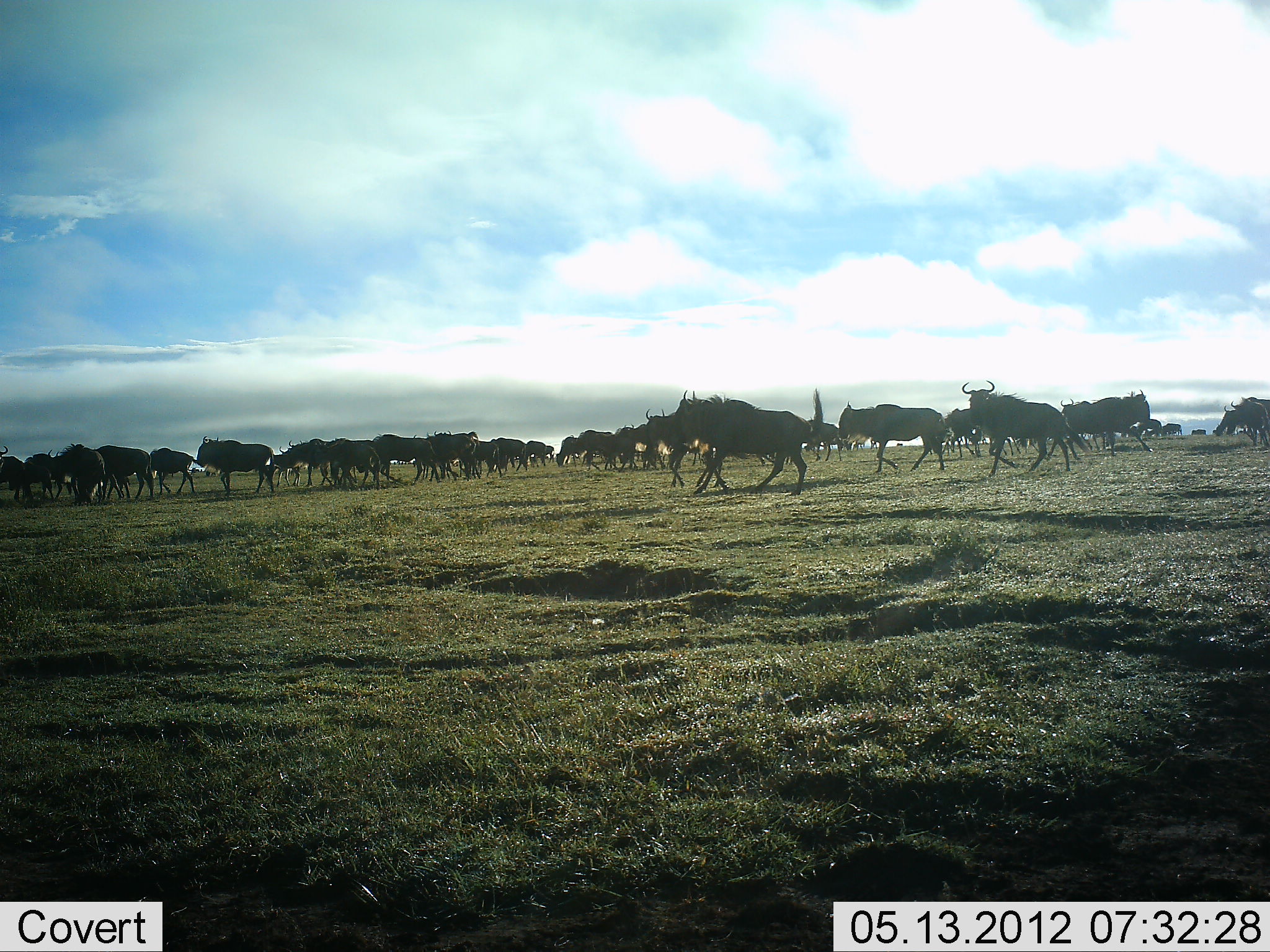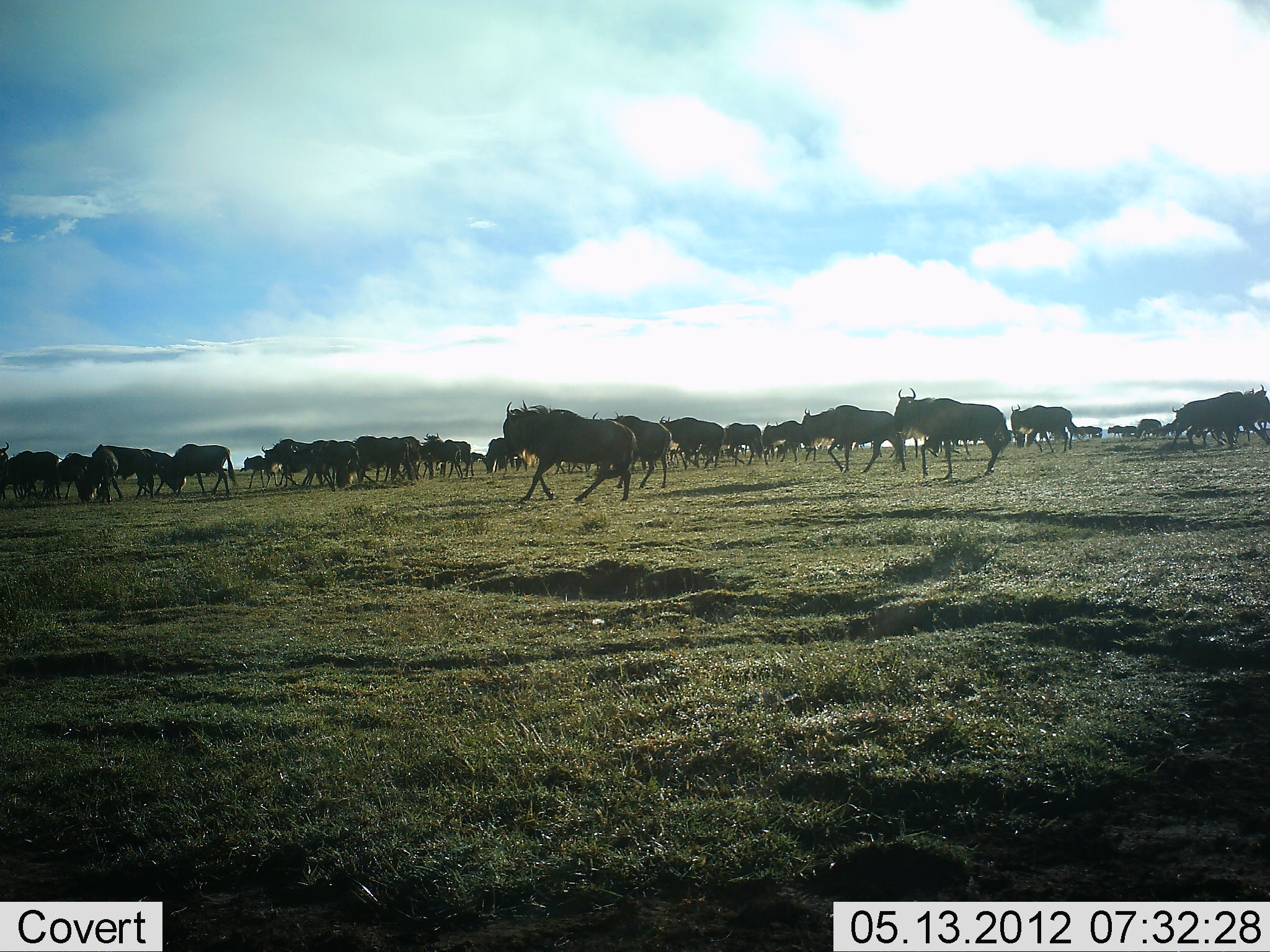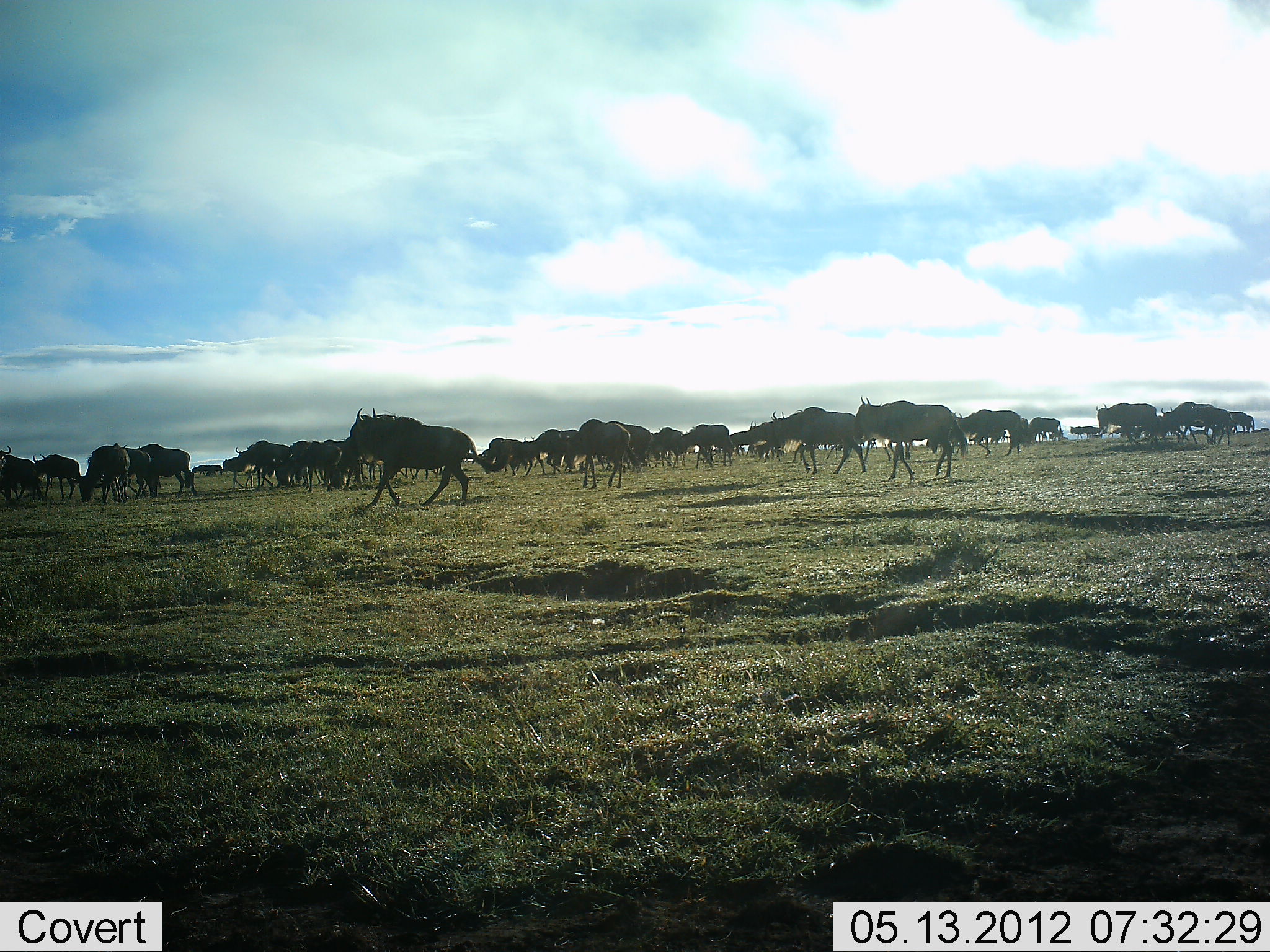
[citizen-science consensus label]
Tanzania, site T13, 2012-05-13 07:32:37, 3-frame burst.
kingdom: Animalia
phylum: Chordata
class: Mammalia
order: Artiodactyla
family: Bovidae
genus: Connochaetes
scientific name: Connochaetes taurinus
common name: blue wildebeest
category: wildebeest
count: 11-50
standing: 30%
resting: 0%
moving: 90%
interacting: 0%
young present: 10%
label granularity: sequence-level